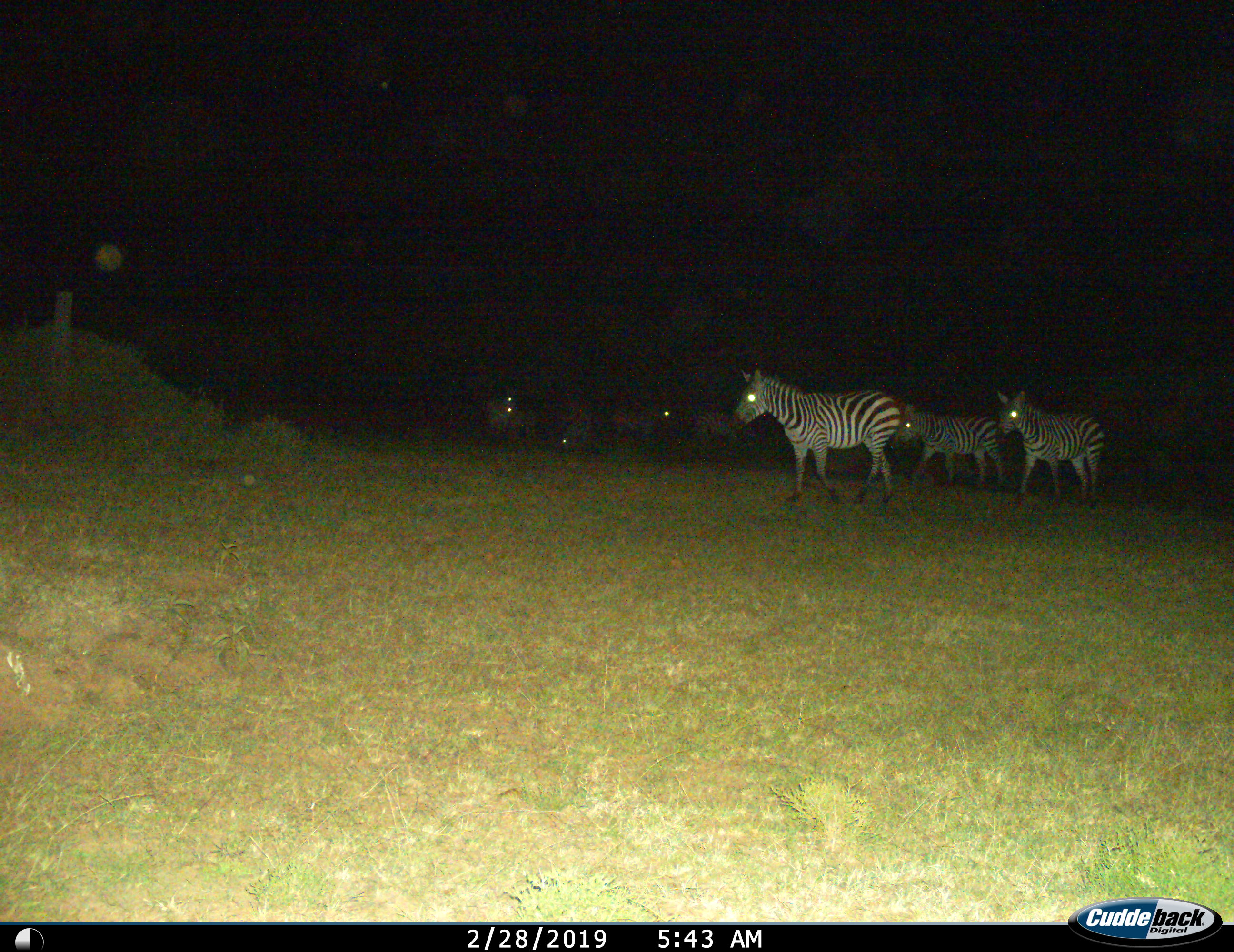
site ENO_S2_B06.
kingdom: Animalia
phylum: Chordata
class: Mammalia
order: Perissodactyla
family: Equidae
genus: Equus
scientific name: Equus quagga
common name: plains zebra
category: zebraplains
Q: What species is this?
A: Zebraplains (plains zebra) (Equus quagga).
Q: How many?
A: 6.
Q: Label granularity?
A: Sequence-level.